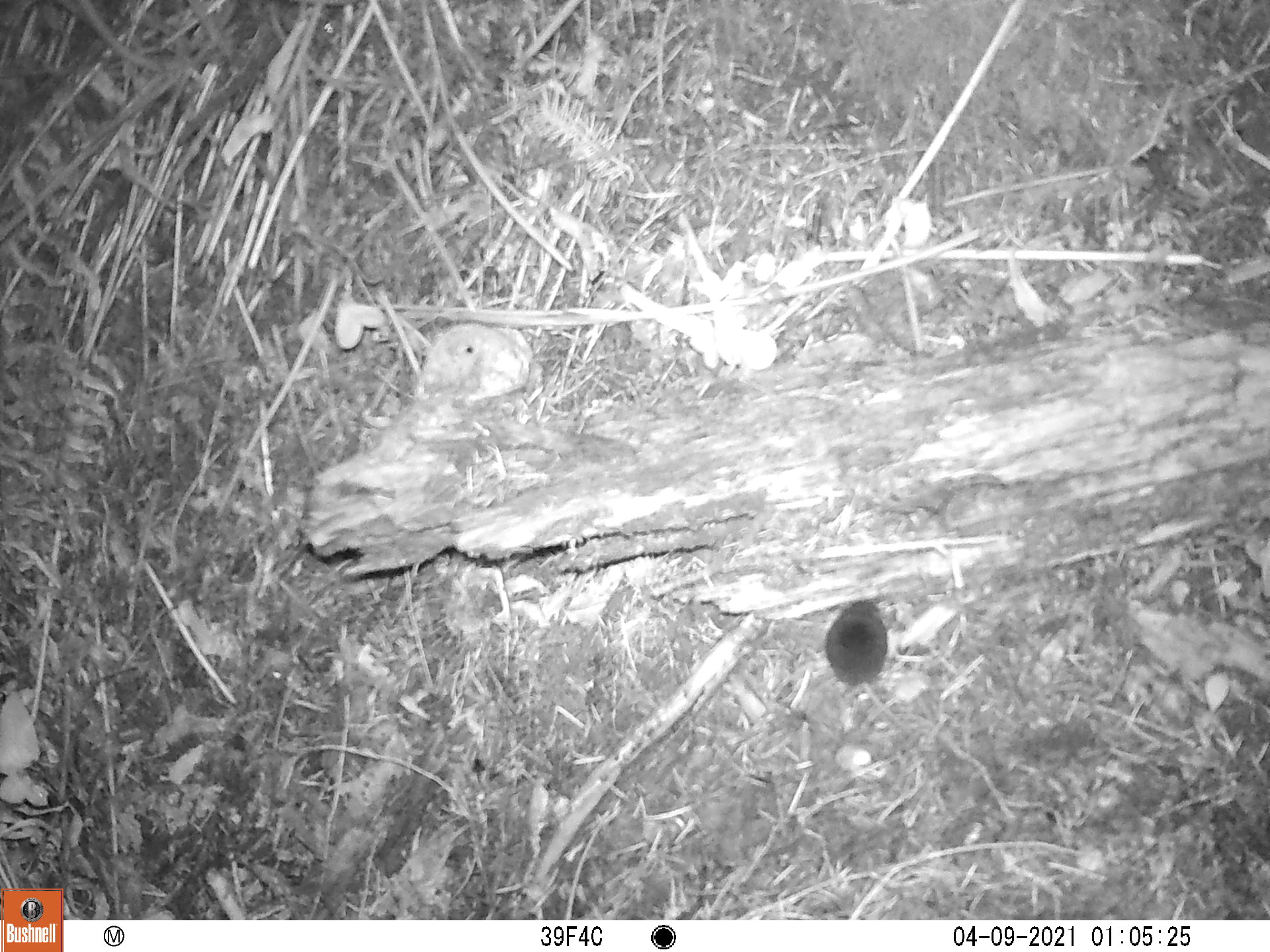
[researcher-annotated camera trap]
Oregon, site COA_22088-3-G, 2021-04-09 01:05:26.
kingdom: Animalia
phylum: Chordata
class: Mammalia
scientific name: Mammalia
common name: small mammal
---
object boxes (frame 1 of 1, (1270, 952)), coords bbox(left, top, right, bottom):
small mammal: bbox(793, 535, 957, 770)